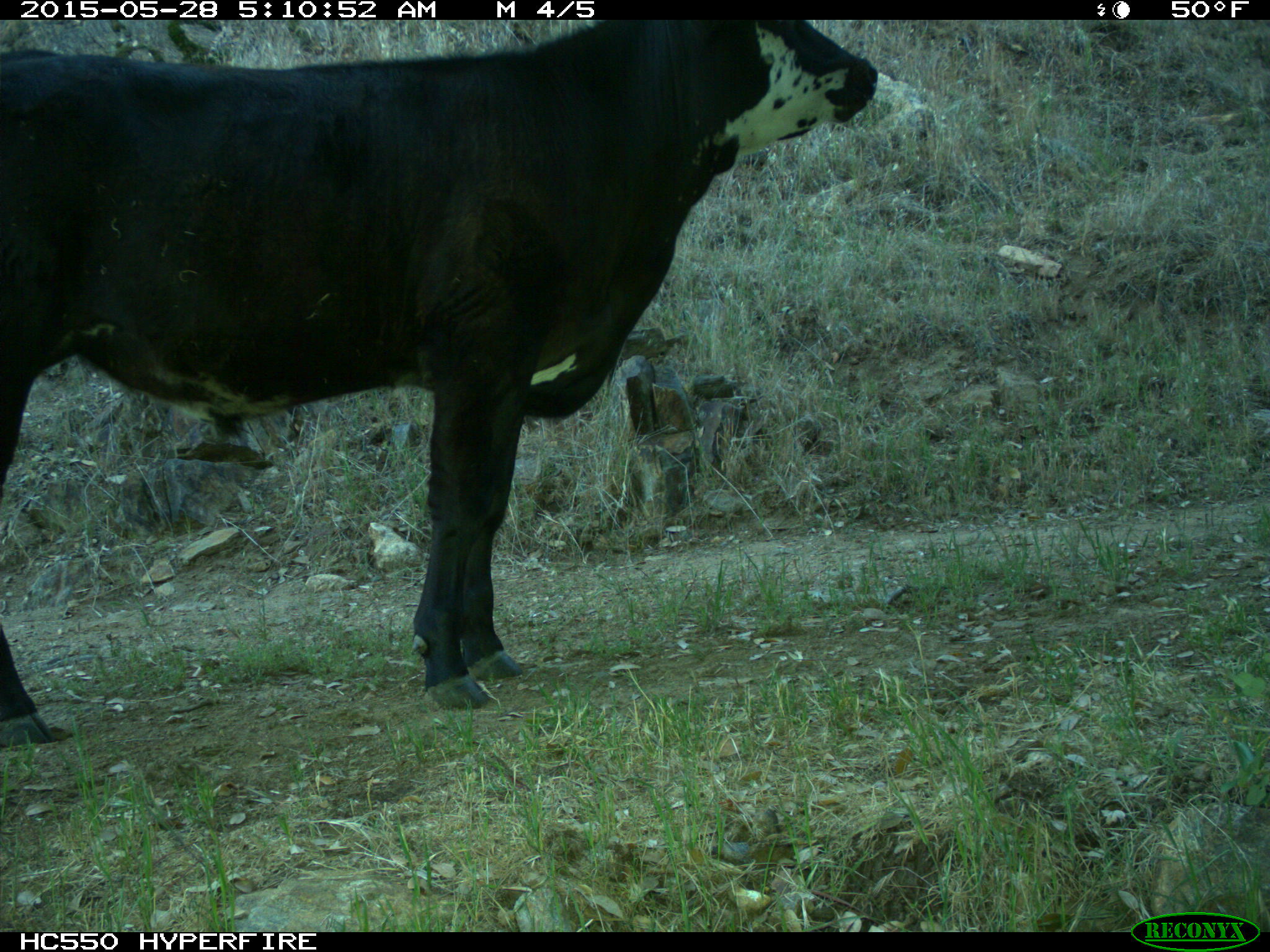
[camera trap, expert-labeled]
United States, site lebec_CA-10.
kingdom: Animalia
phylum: Chordata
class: Mammalia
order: Artiodactyla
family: Bovidae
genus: Bos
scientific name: Bos taurus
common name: domestic cow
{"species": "Bos taurus (domestic cow)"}